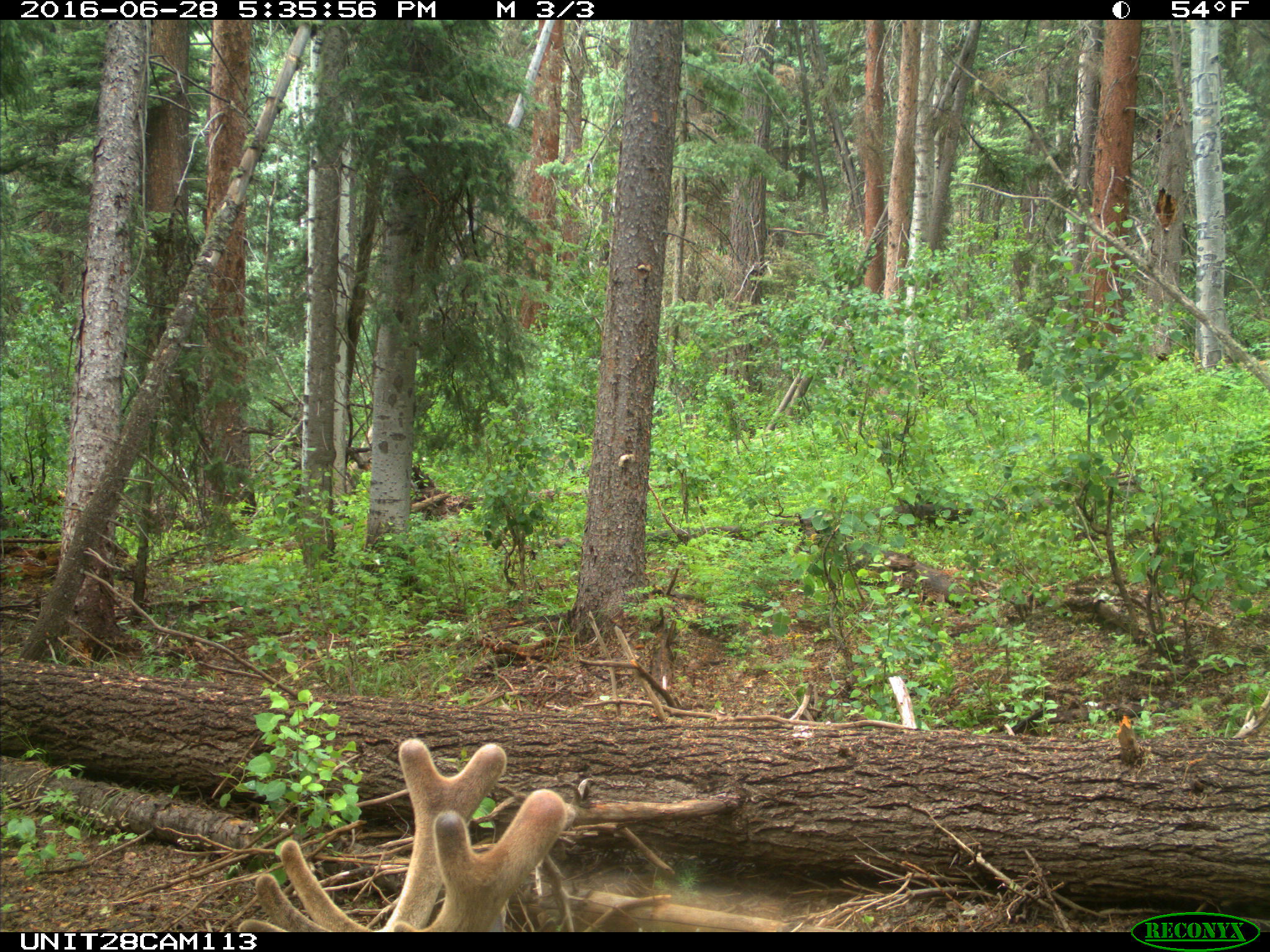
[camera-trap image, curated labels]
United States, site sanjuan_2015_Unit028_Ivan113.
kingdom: Animalia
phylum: Chordata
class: Mammalia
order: Artiodactyla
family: Cervidae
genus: Cervus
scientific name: Cervus elaphus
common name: red deer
Cervus elaphus (red deer).